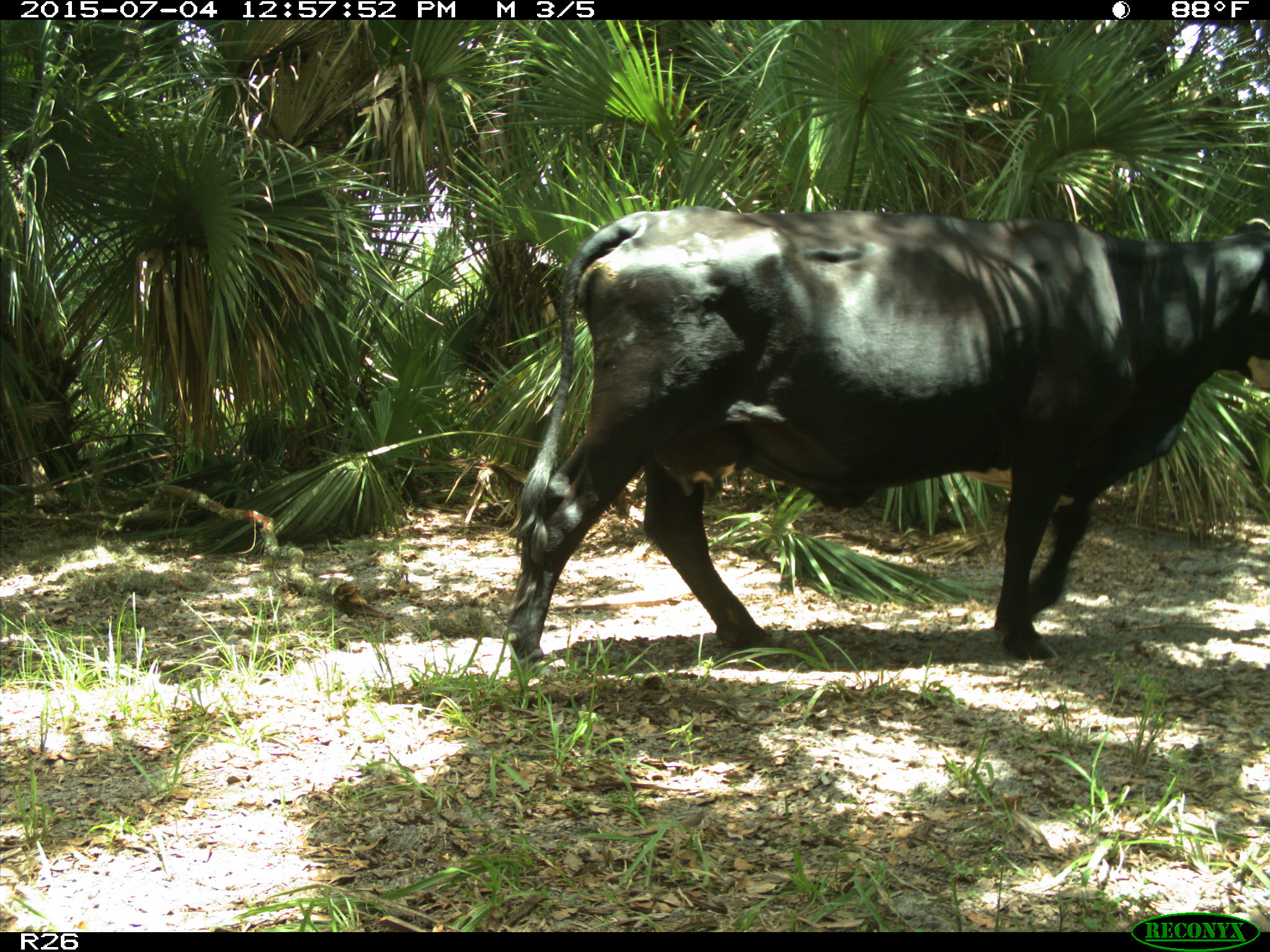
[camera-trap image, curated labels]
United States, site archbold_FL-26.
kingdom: Animalia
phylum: Chordata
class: Mammalia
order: Artiodactyla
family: Bovidae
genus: Bos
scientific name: Bos taurus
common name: domestic cow